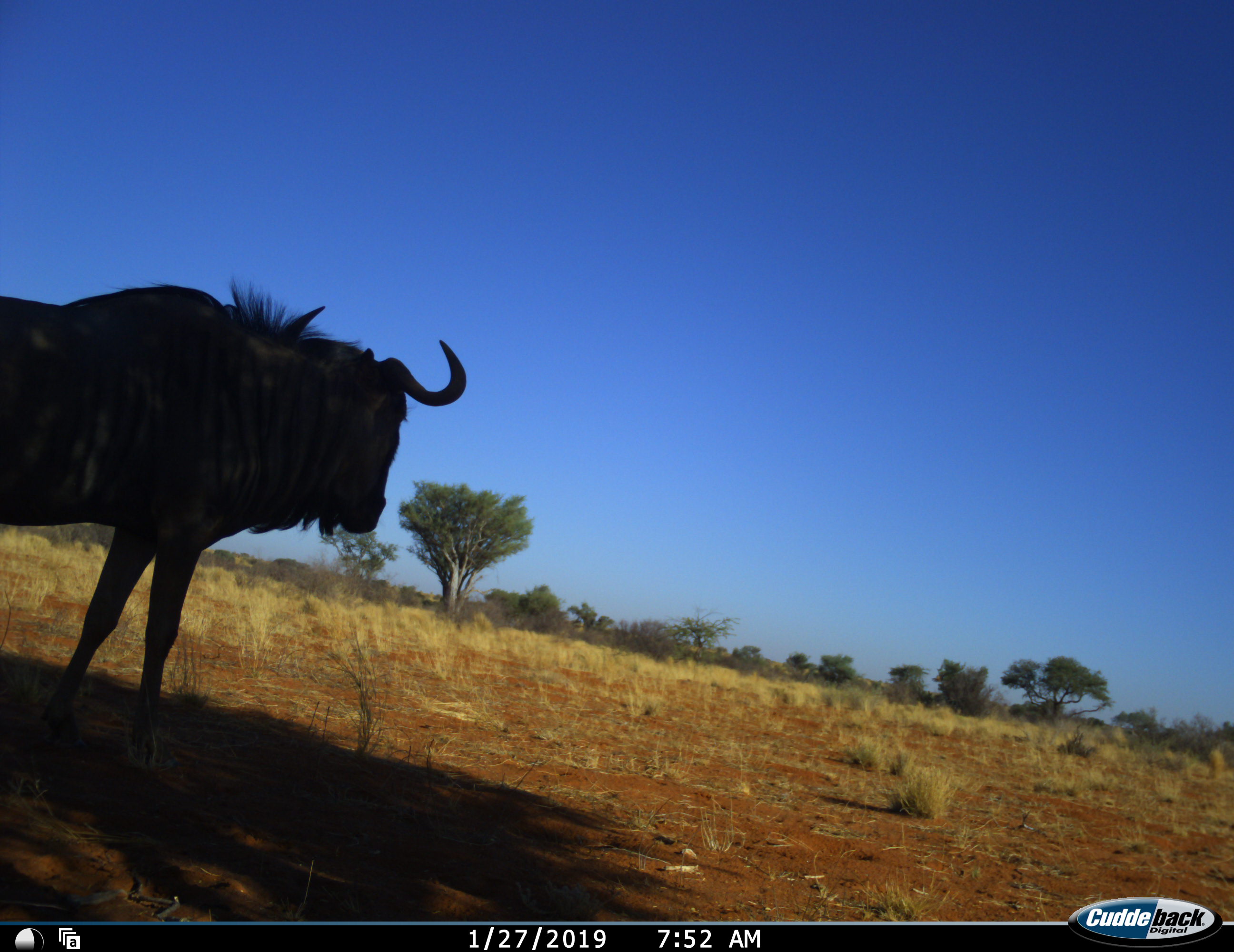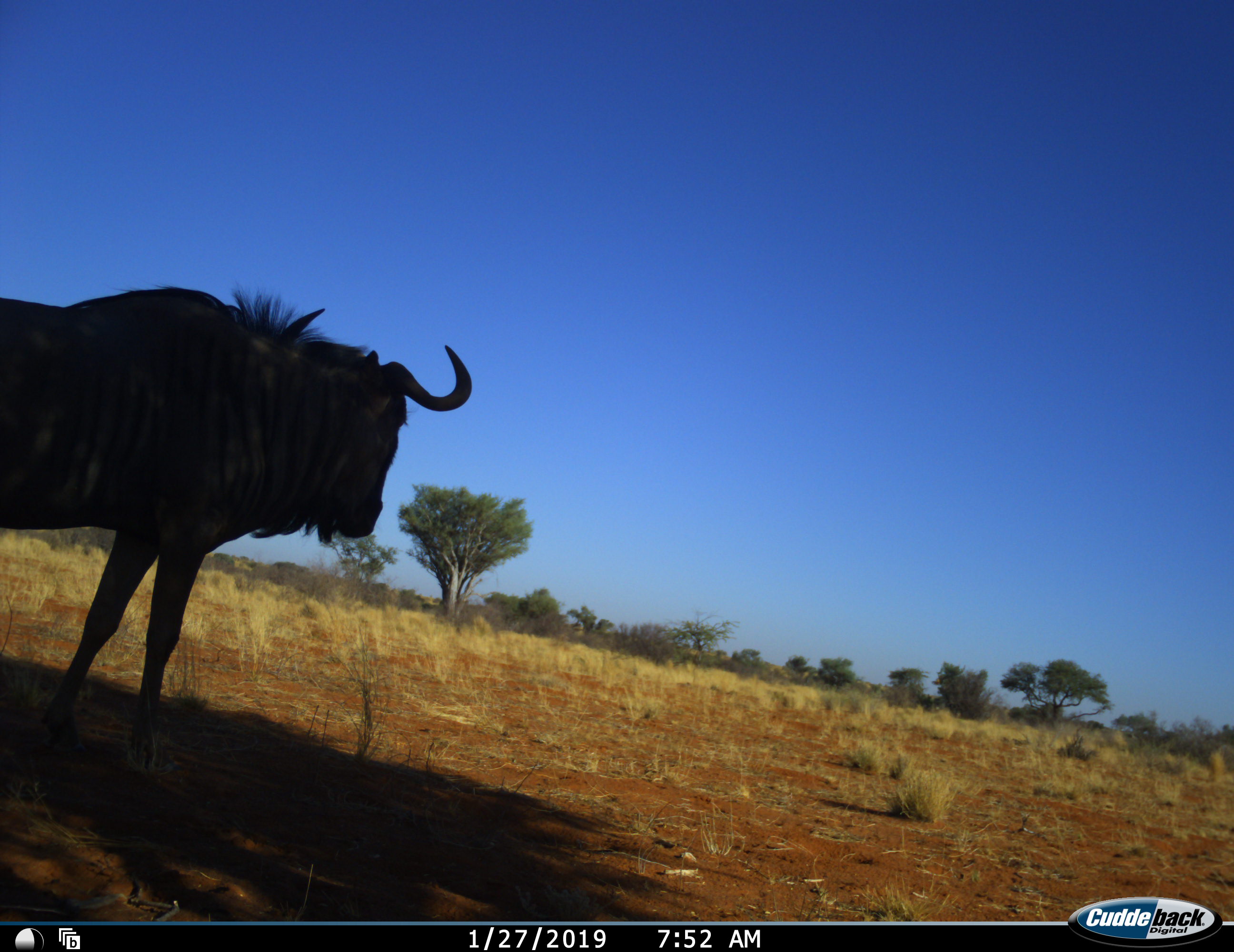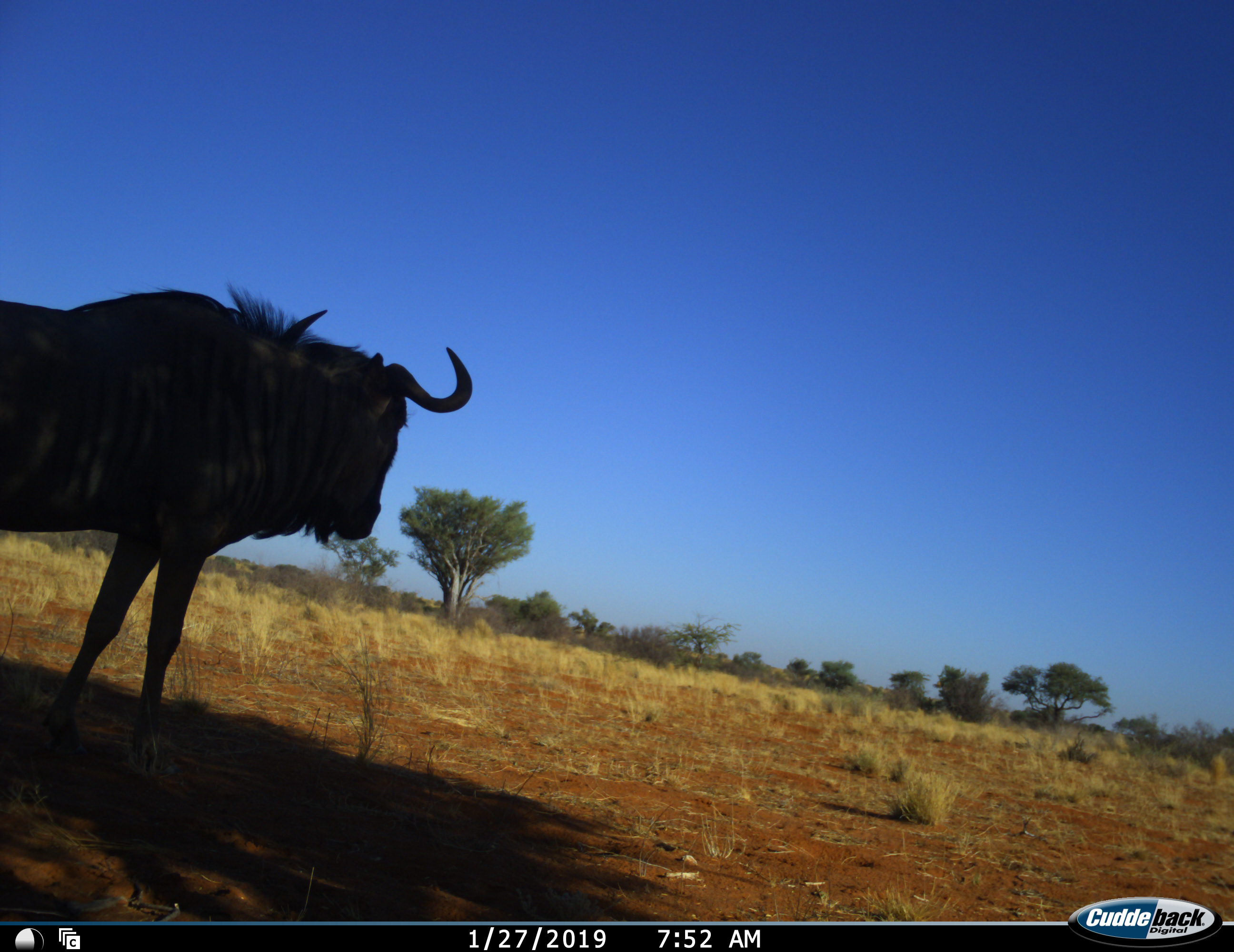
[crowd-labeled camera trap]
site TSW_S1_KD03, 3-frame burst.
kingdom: Animalia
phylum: Chordata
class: Mammalia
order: Artiodactyla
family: Bovidae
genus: Connochaetes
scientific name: Connochaetes taurinus taurinus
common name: blue wildebeest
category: wildebeestblue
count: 1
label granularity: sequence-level